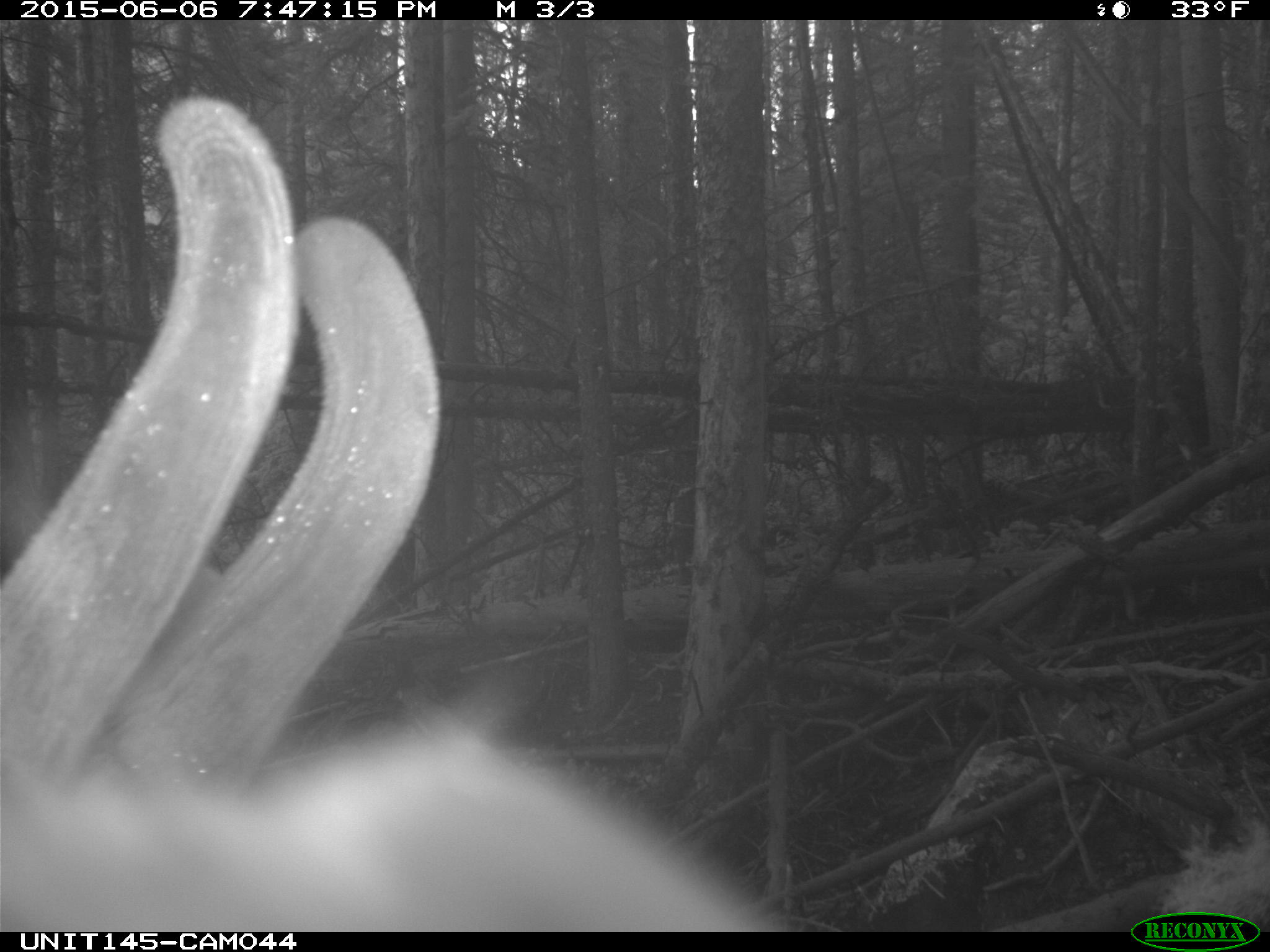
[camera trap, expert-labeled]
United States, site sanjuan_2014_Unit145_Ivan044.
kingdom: Animalia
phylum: Chordata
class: Mammalia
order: Artiodactyla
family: Cervidae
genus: Cervus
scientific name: Cervus elaphus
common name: red deer